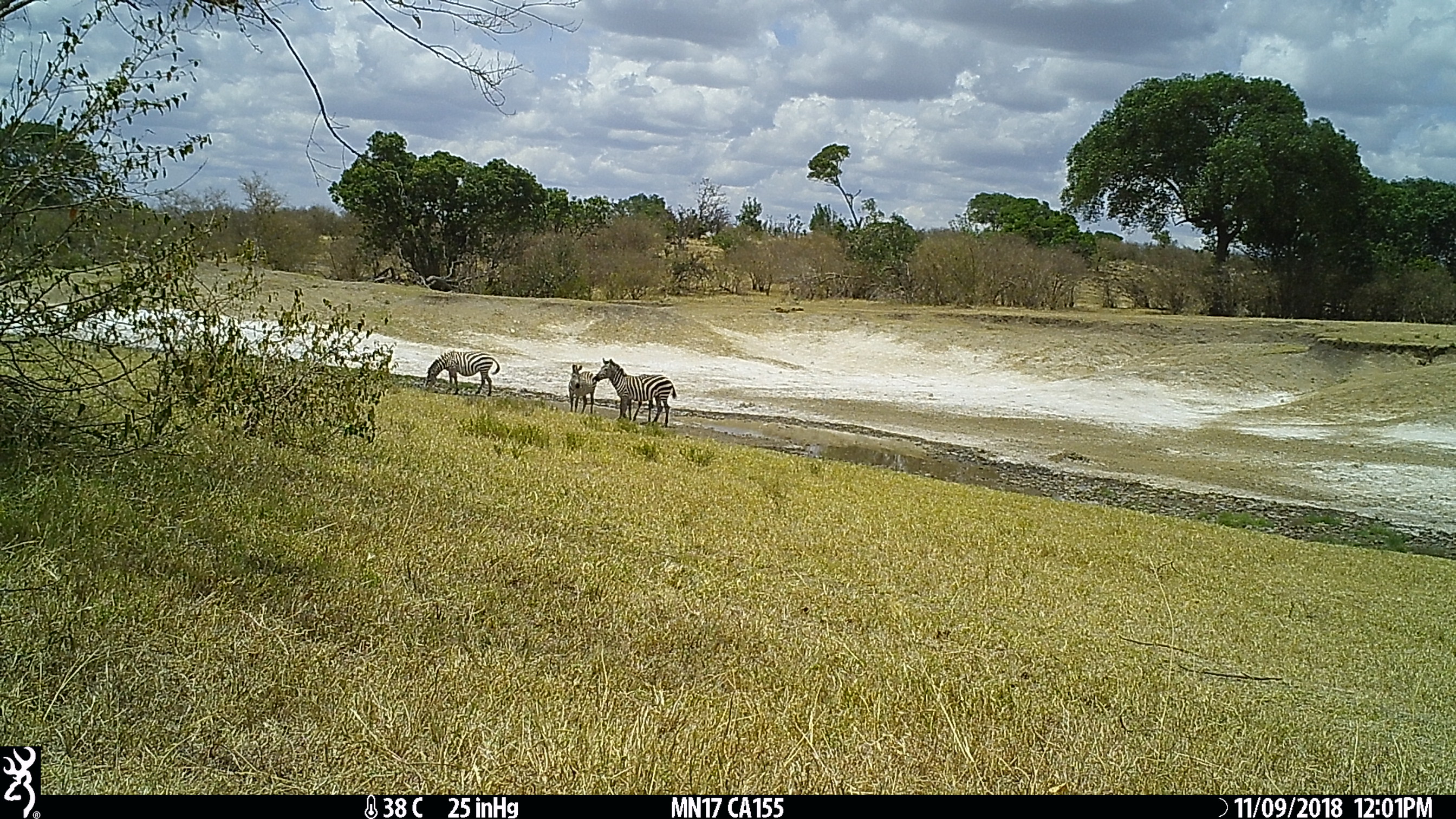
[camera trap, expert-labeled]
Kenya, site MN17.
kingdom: Animalia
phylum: Chordata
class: Mammalia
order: Perissodactyla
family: Equidae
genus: Equus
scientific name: Equus quagga burchellii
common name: burchell's zebra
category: zebra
Zebra (burchell's zebra) (Equus quagga burchellii).